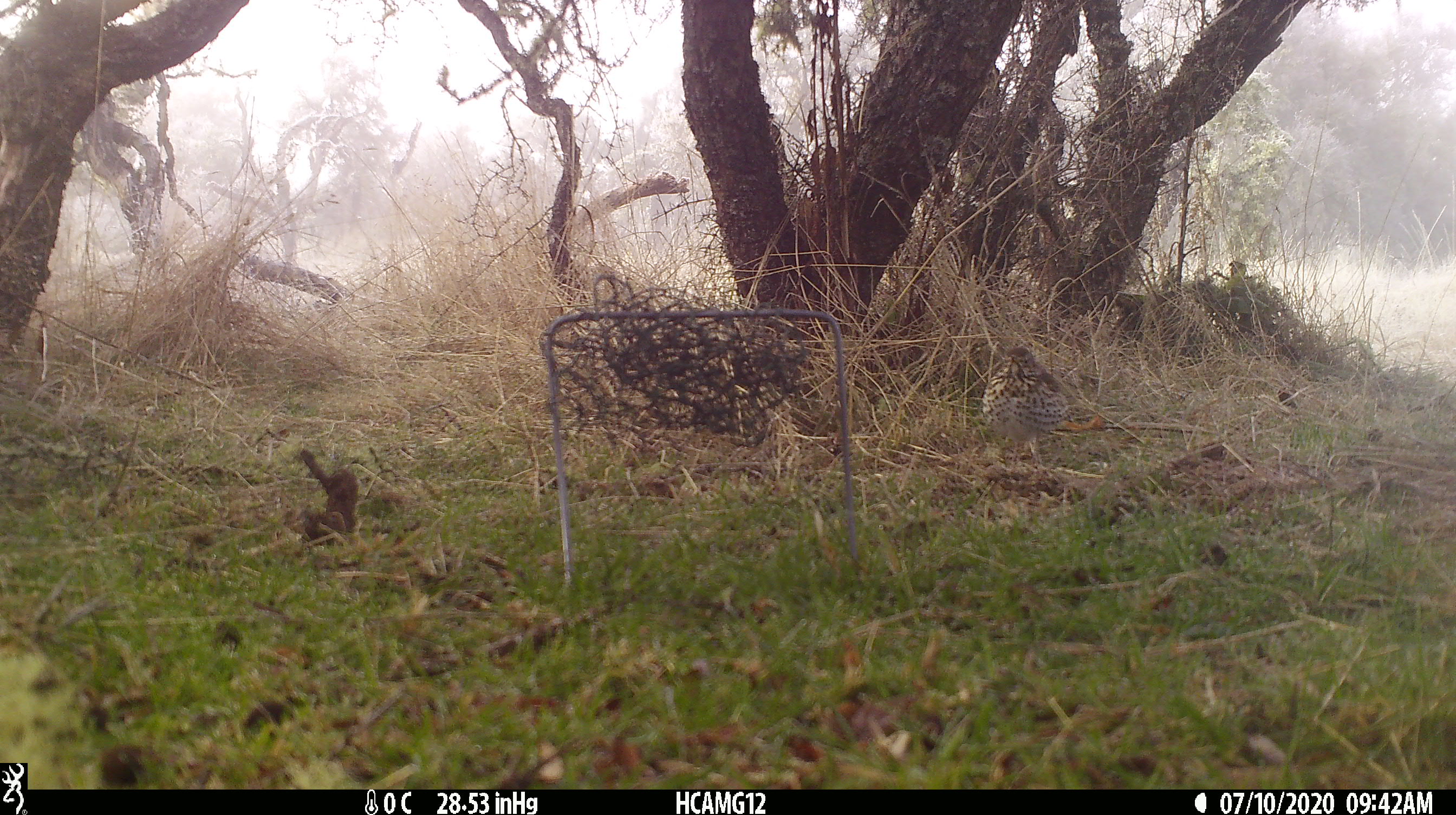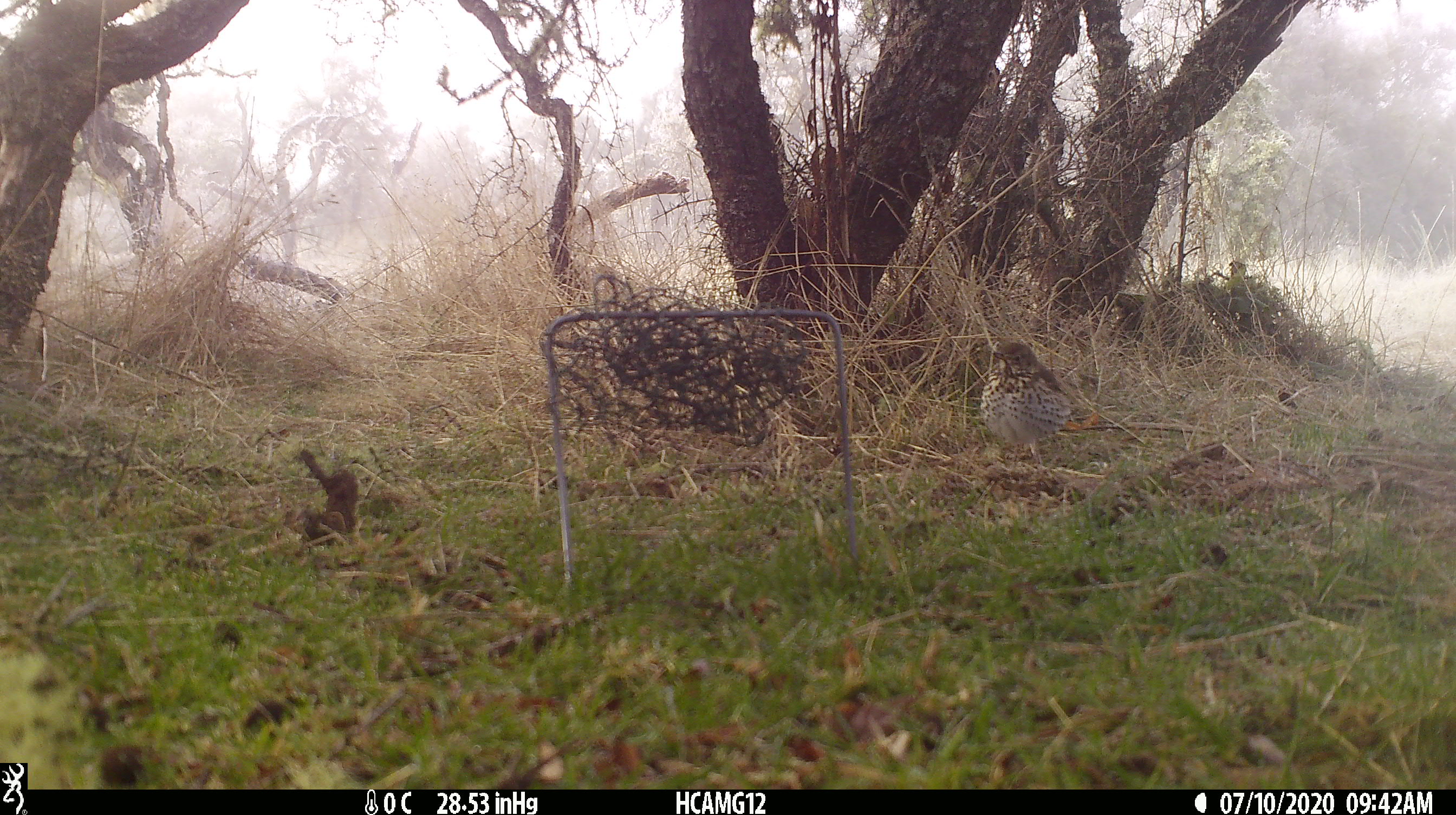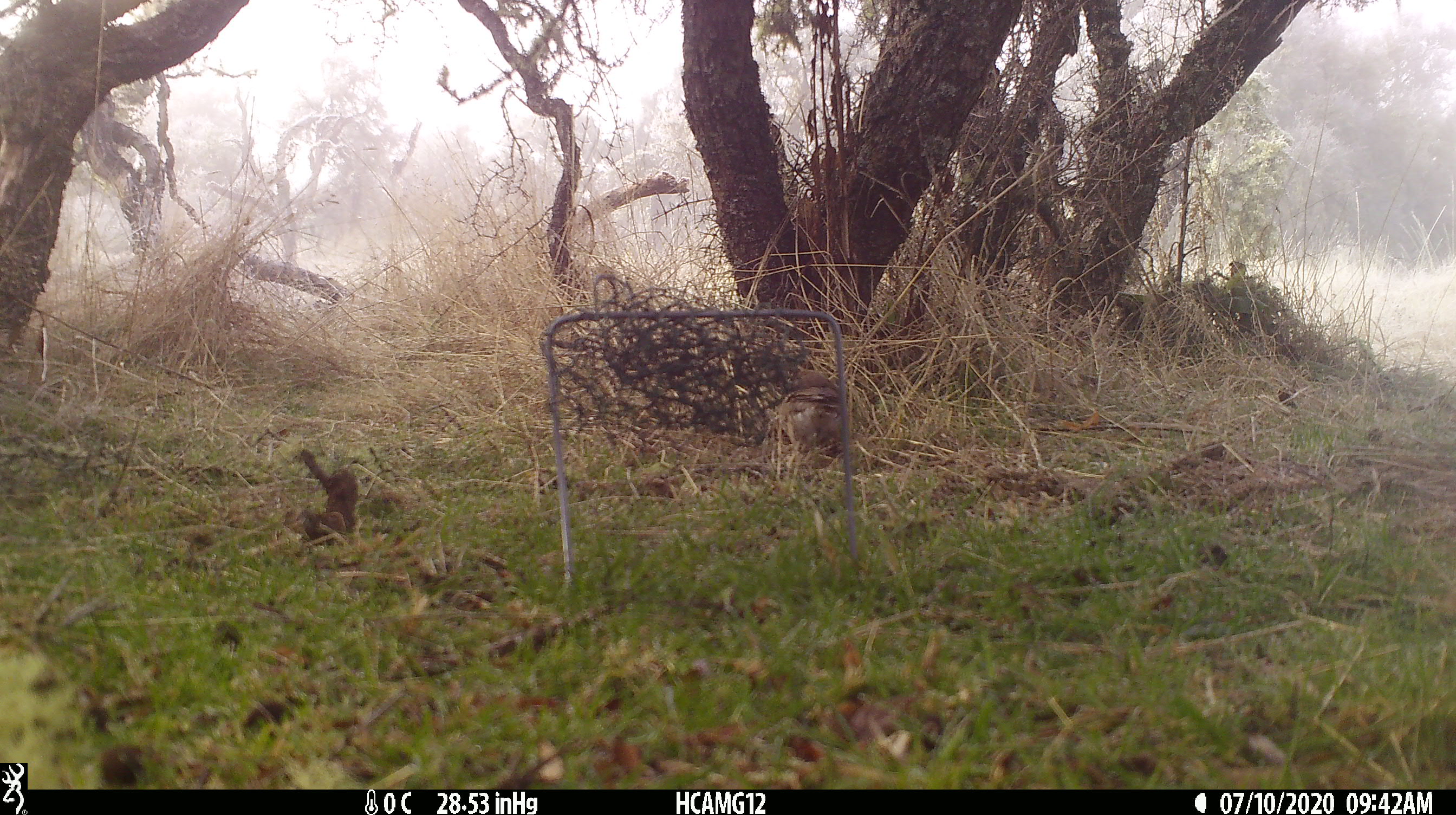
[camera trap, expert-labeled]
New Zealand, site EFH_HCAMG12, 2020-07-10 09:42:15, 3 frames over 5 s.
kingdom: Animalia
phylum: Chordata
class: Aves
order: Passeriformes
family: Turdidae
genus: Turdus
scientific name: Turdus philomelos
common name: song thrush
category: thrush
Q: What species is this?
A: Thrush (song thrush) (Turdus philomelos).